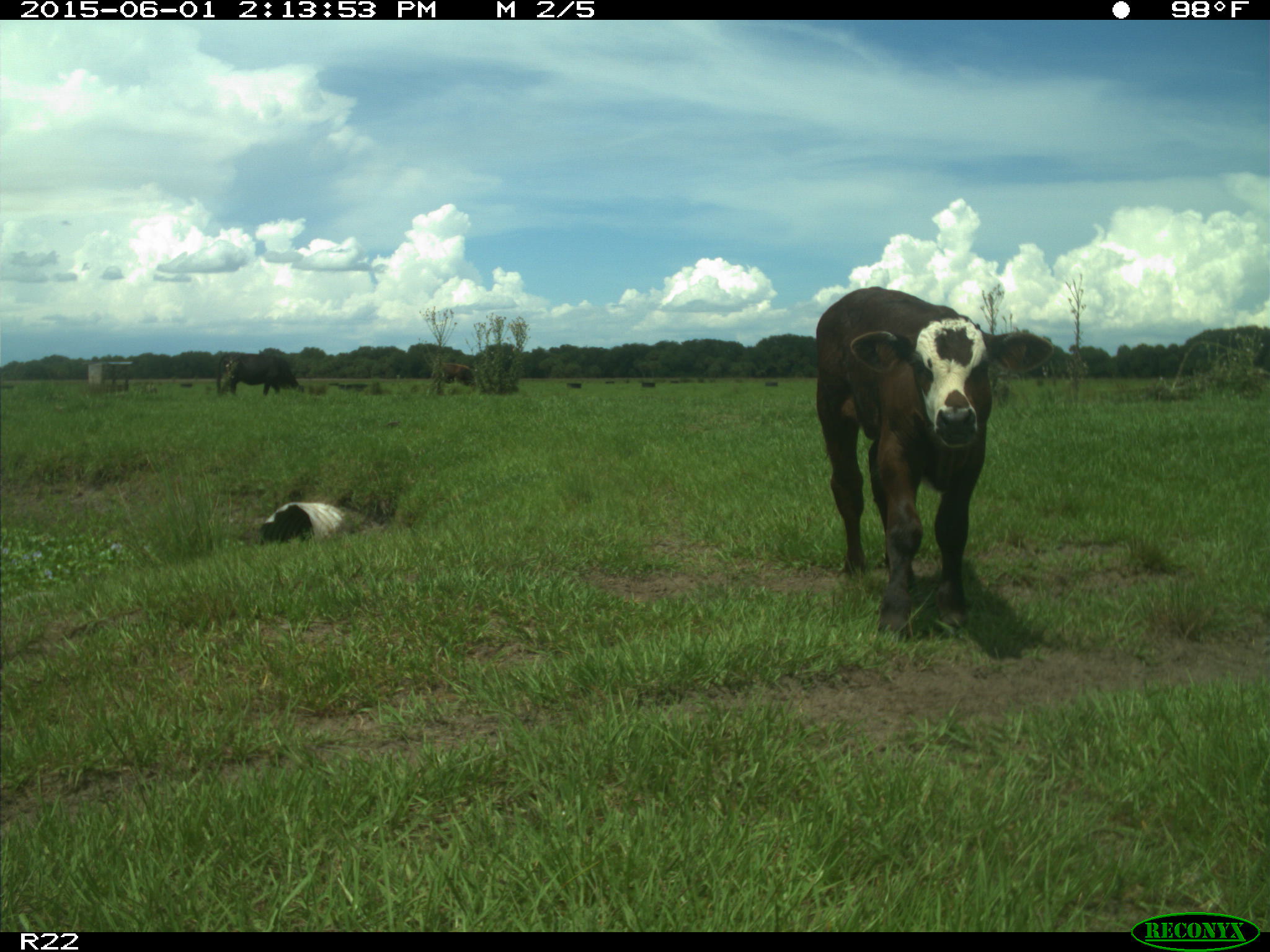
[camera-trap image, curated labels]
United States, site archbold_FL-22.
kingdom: Animalia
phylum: Chordata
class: Mammalia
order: Artiodactyla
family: Bovidae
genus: Bos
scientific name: Bos taurus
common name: domestic cow